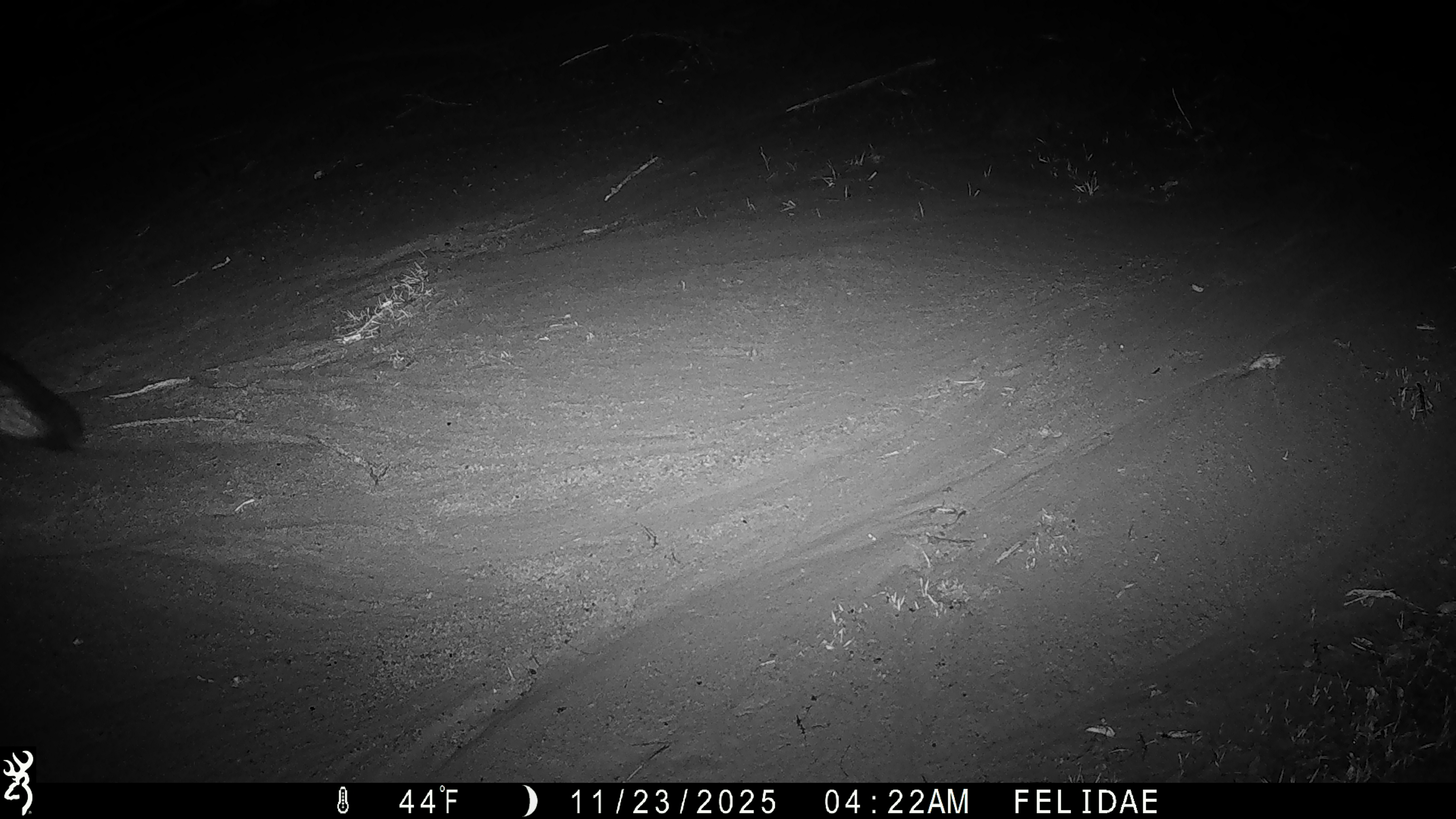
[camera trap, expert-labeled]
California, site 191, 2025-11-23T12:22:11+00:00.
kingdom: Animalia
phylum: Chordata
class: Mammalia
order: Carnivora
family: Canidae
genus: Urocyon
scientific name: Urocyon cinereoargenteus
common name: gray fox